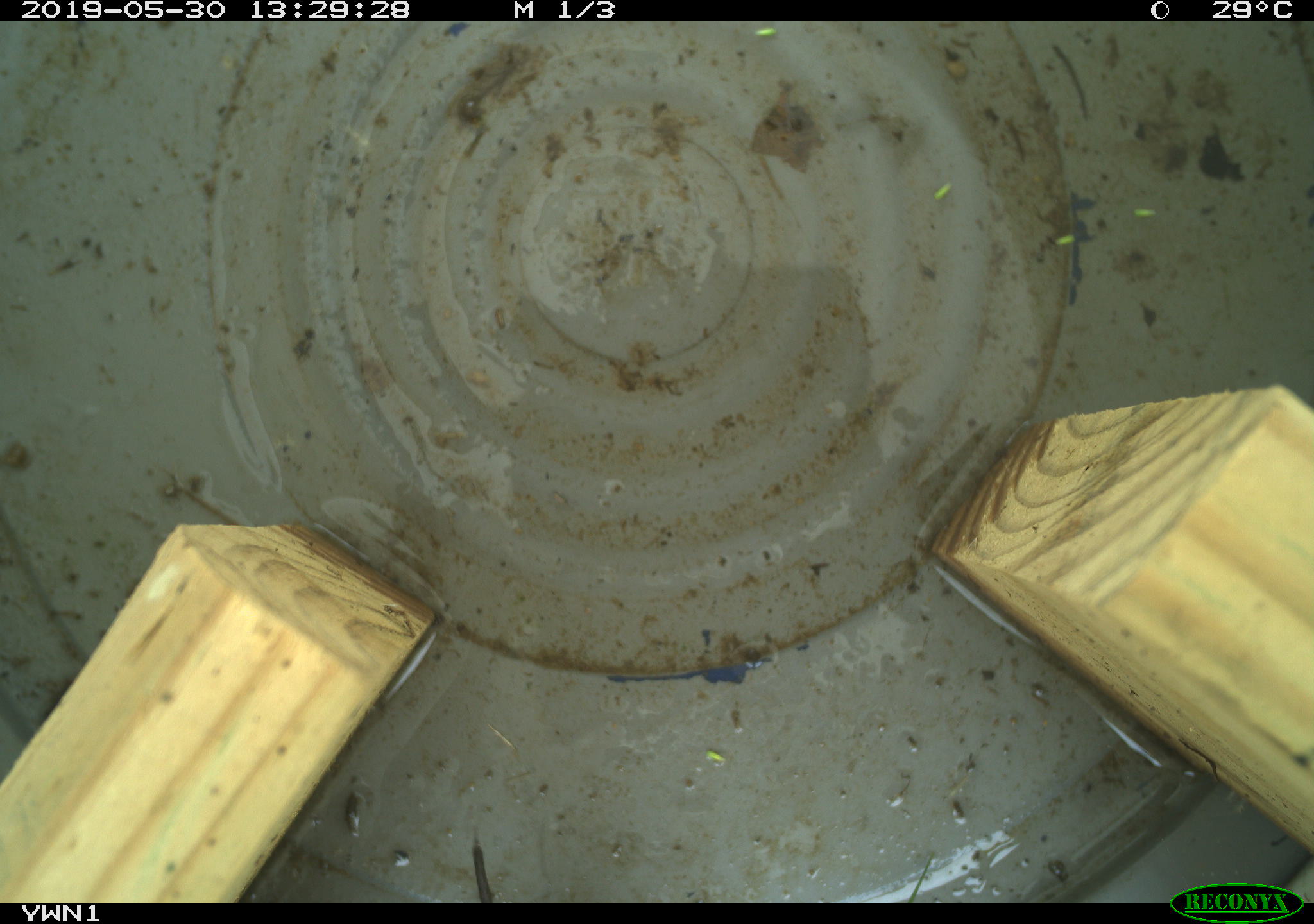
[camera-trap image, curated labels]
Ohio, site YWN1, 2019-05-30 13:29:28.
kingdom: Animalia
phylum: Chordata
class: Mammalia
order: Rodentia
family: Cricetidae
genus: Microtus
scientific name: Microtus pennsylvanicus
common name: meadow vole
Meadow vole (Microtus pennsylvanicus).